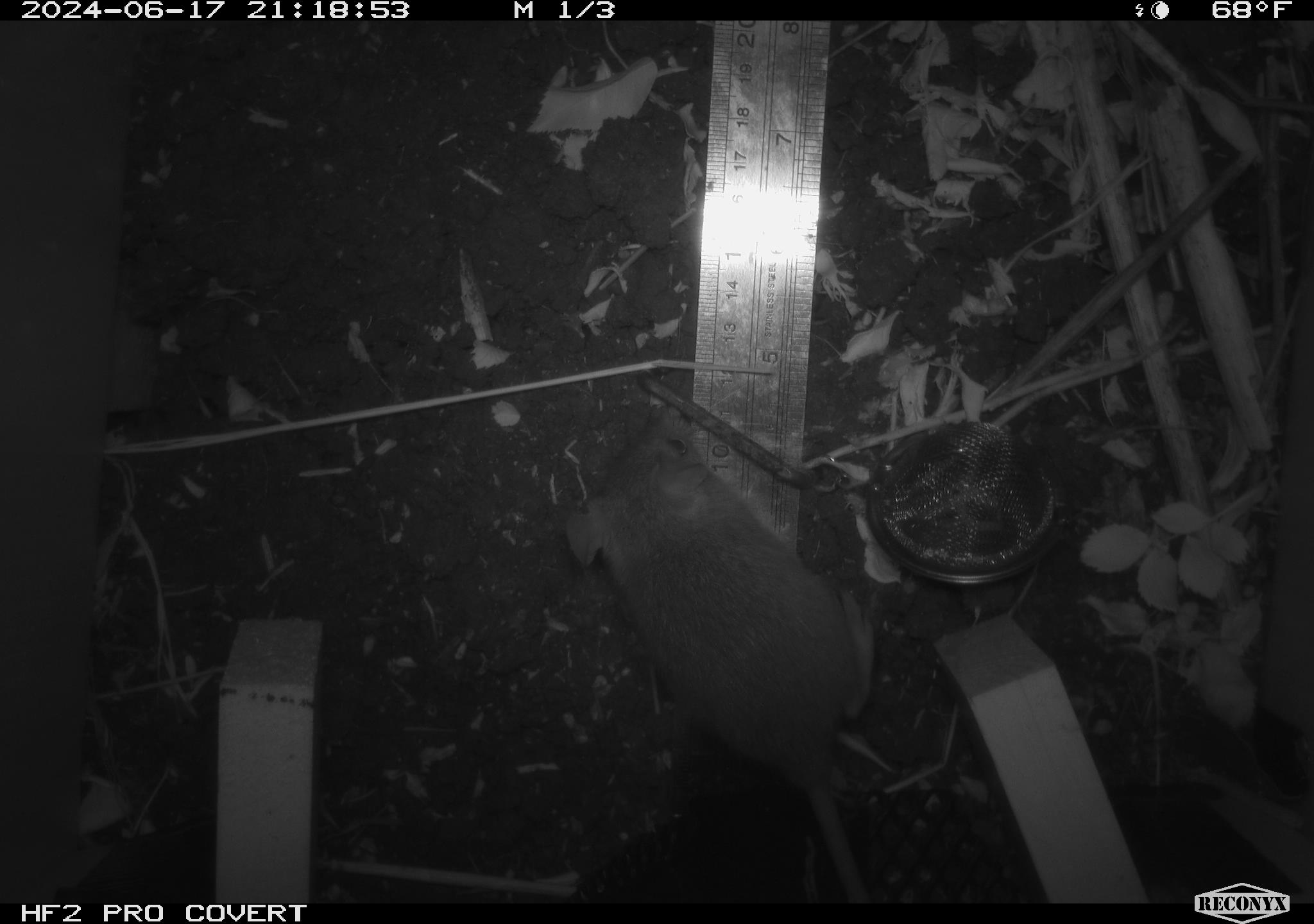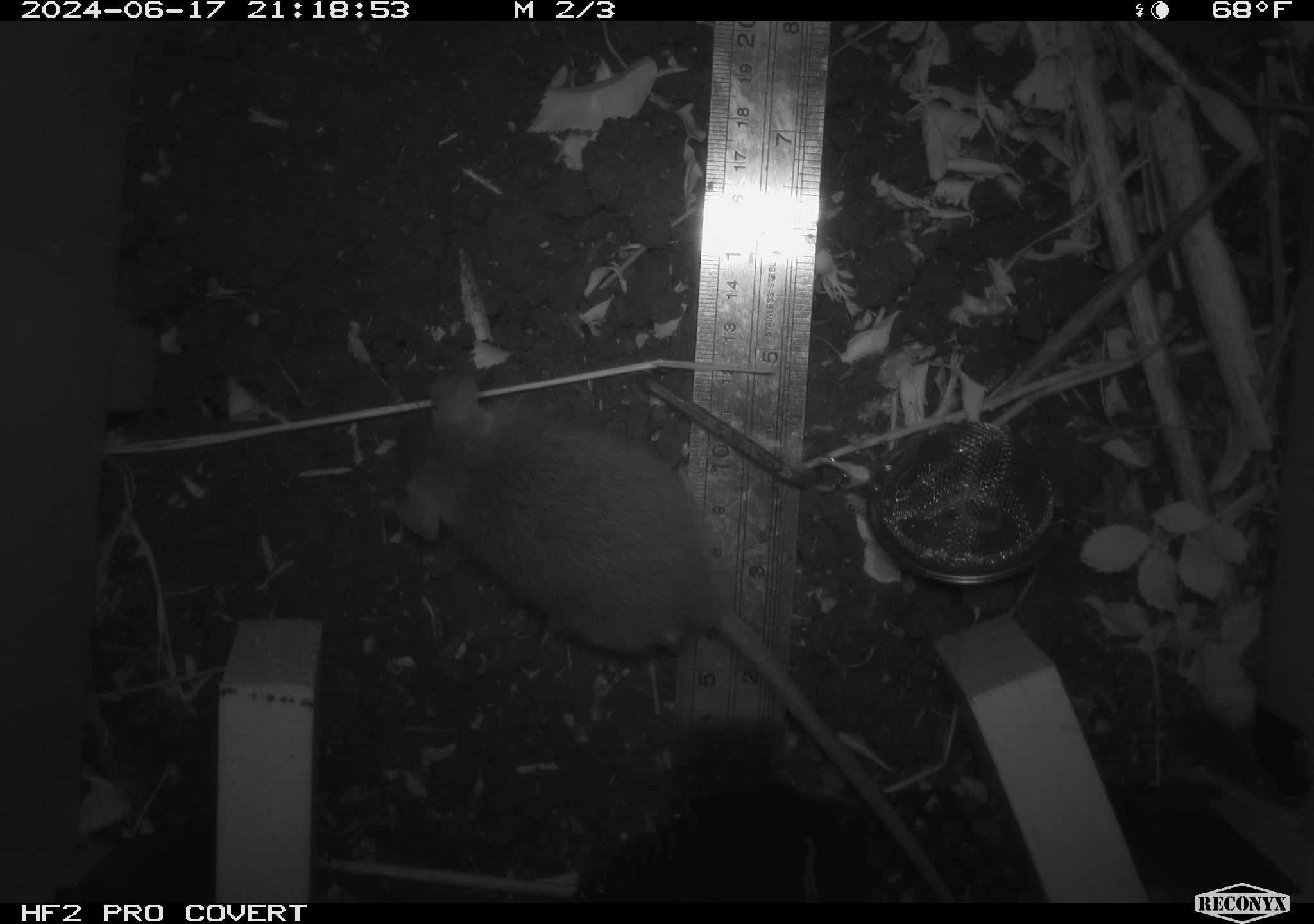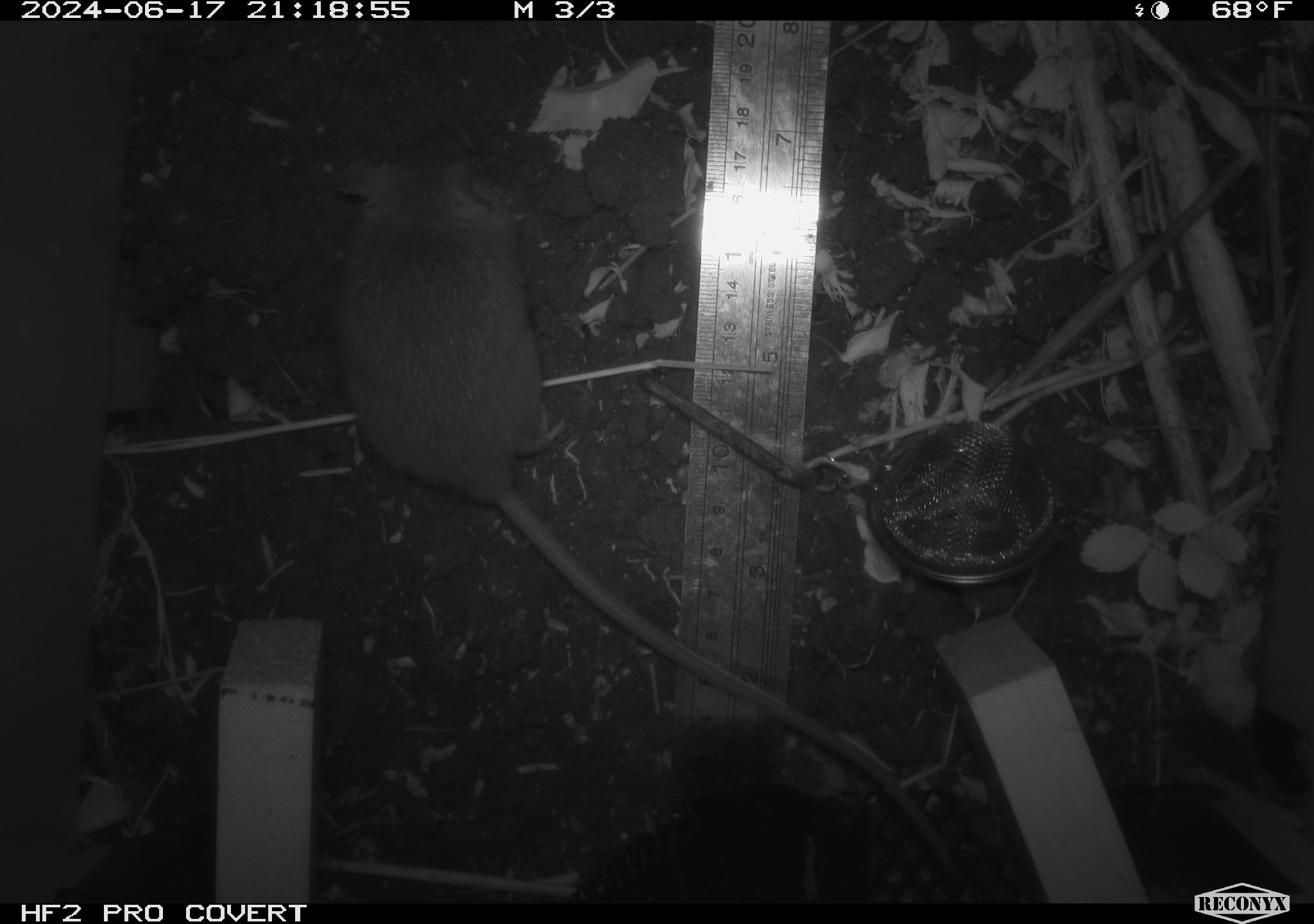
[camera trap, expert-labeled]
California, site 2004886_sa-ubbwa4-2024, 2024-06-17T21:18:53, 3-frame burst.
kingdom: Animalia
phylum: Chordata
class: Mammalia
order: Rodentia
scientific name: Rodentia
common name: woodrat or rat or mouse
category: woodrat or rat or mouse species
Woodrat or rat or mouse species (woodrat or rat or mouse) (Rodentia).